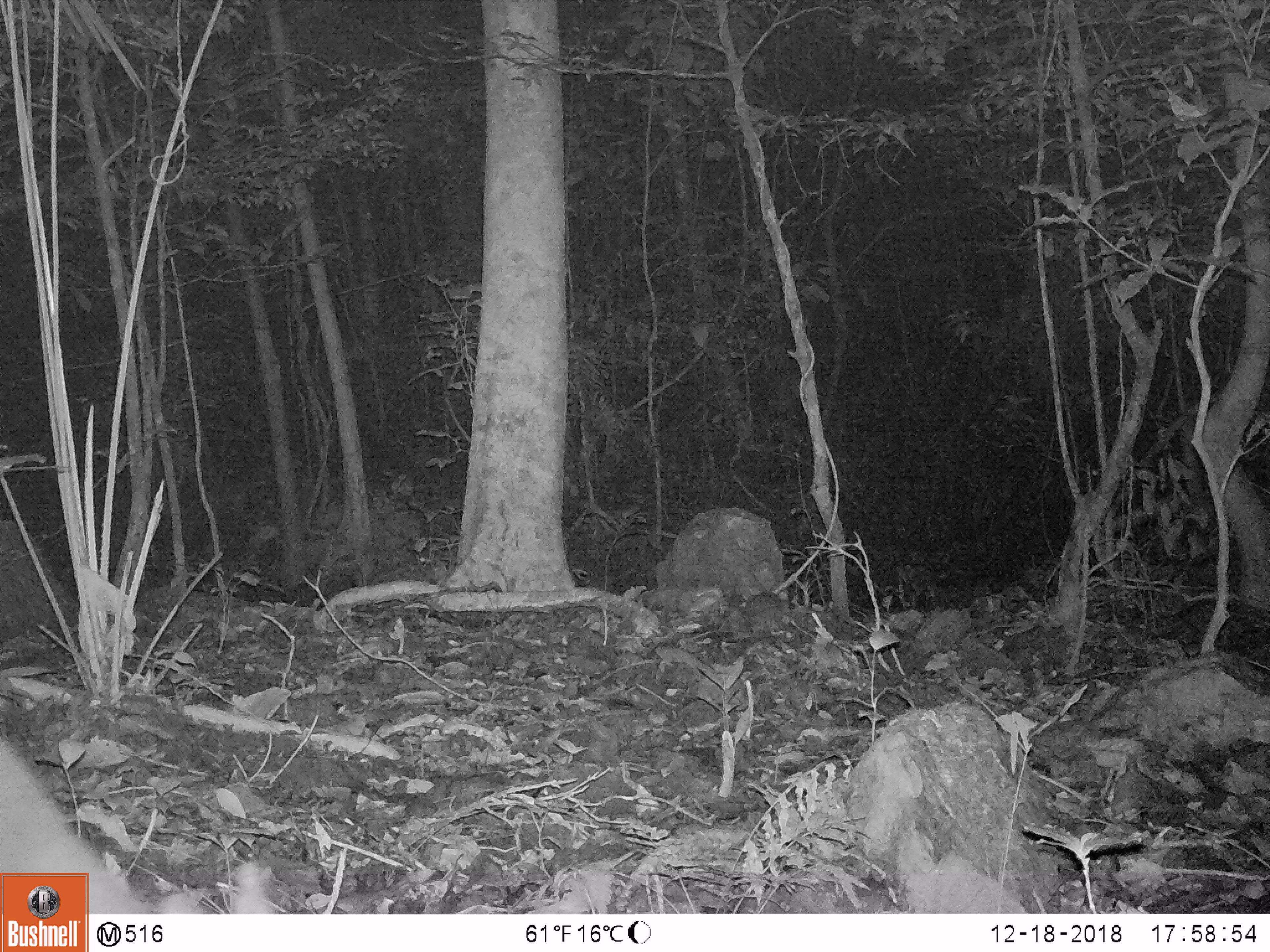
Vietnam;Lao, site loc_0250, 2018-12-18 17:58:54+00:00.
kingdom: Animalia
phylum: Chordata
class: Mammalia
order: Artiodactyla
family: Cervidae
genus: Muntiacus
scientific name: Muntiacus vuquangensis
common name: large-antlered muntjac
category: large antlered muntjac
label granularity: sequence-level